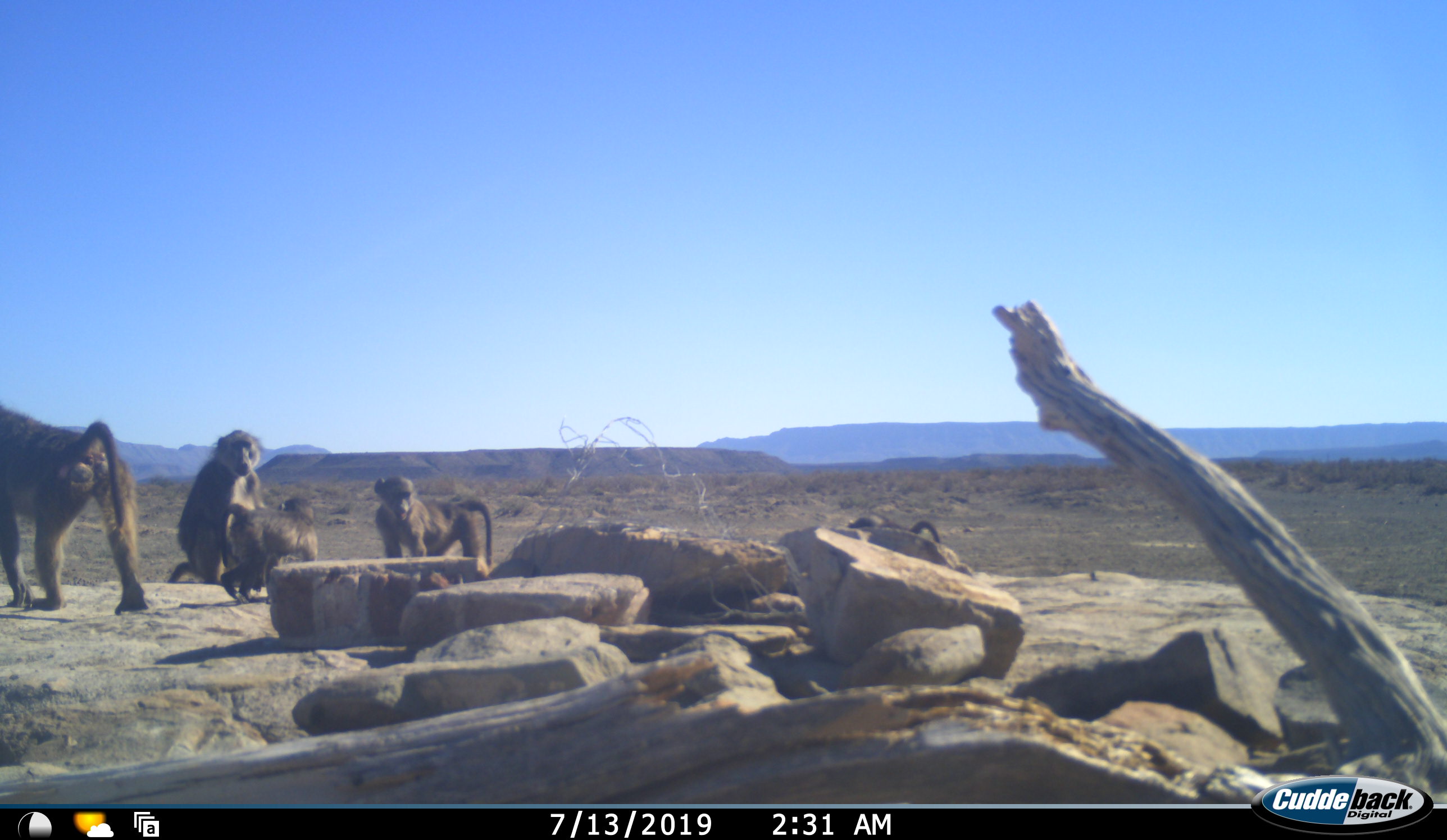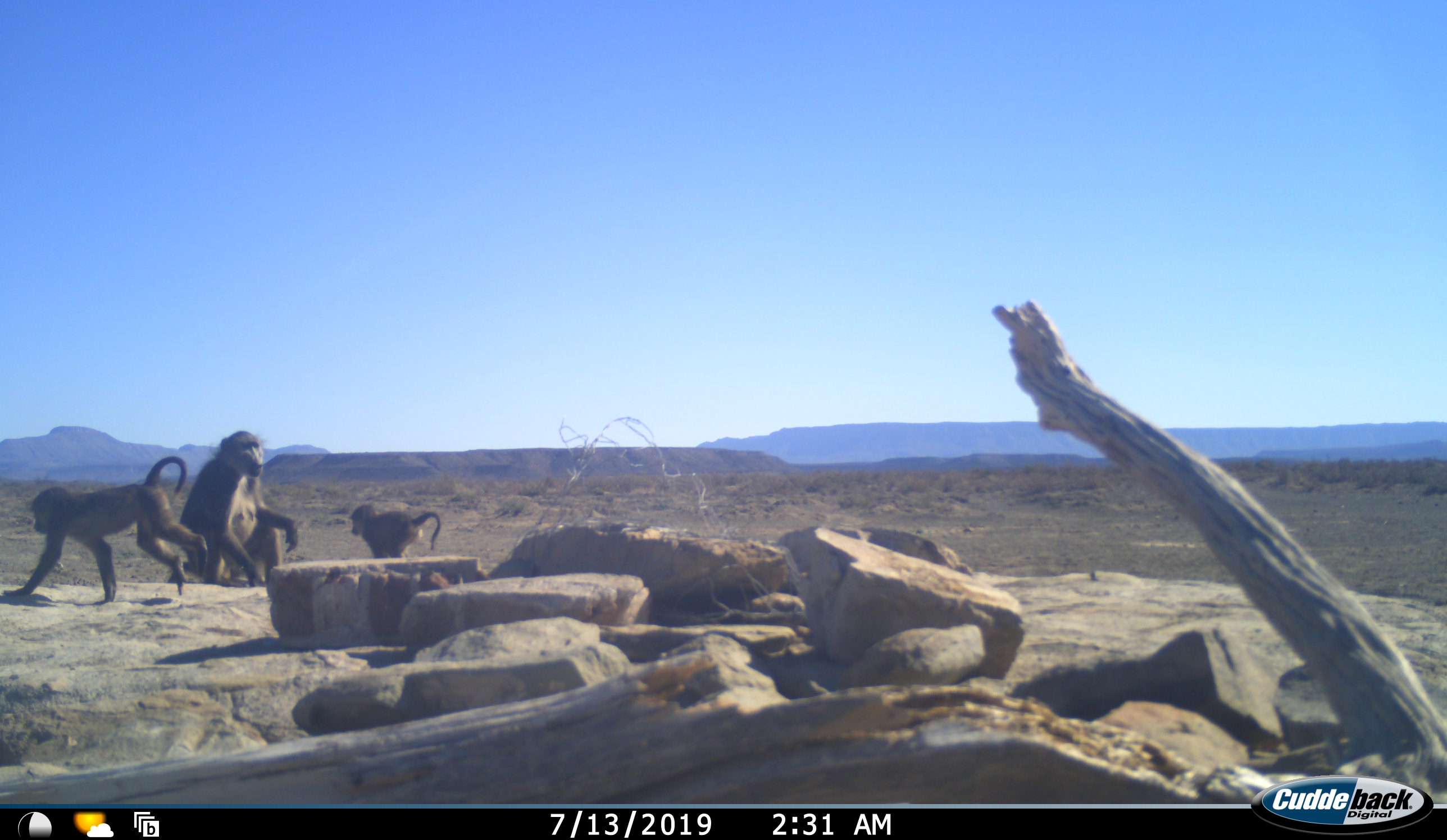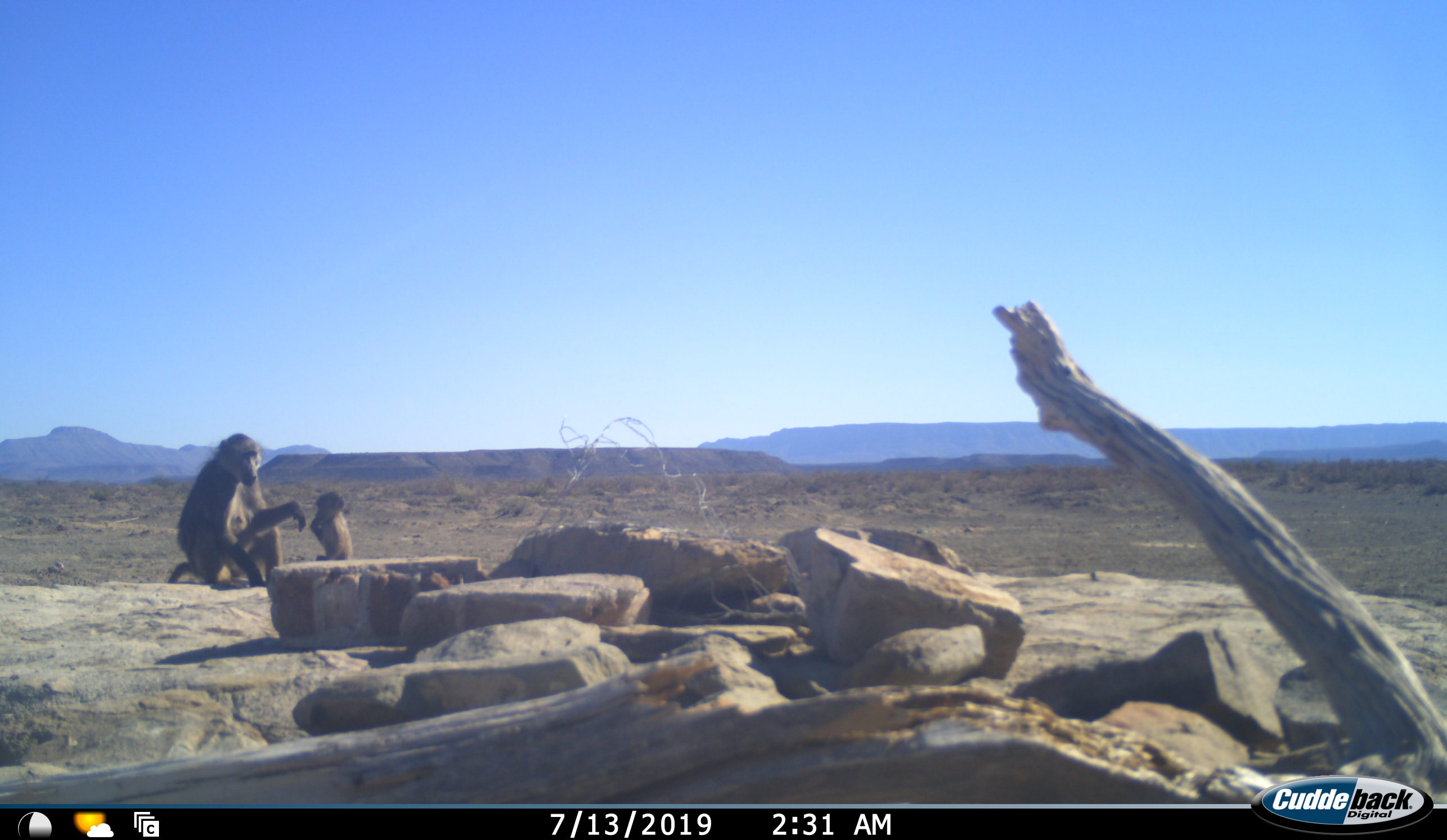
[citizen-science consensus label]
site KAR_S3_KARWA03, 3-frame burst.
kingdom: Animalia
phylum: Chordata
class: Mammalia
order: Primates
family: Cercopithecidae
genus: Papio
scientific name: Papio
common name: baboon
Baboon (Papio), count 5. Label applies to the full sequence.